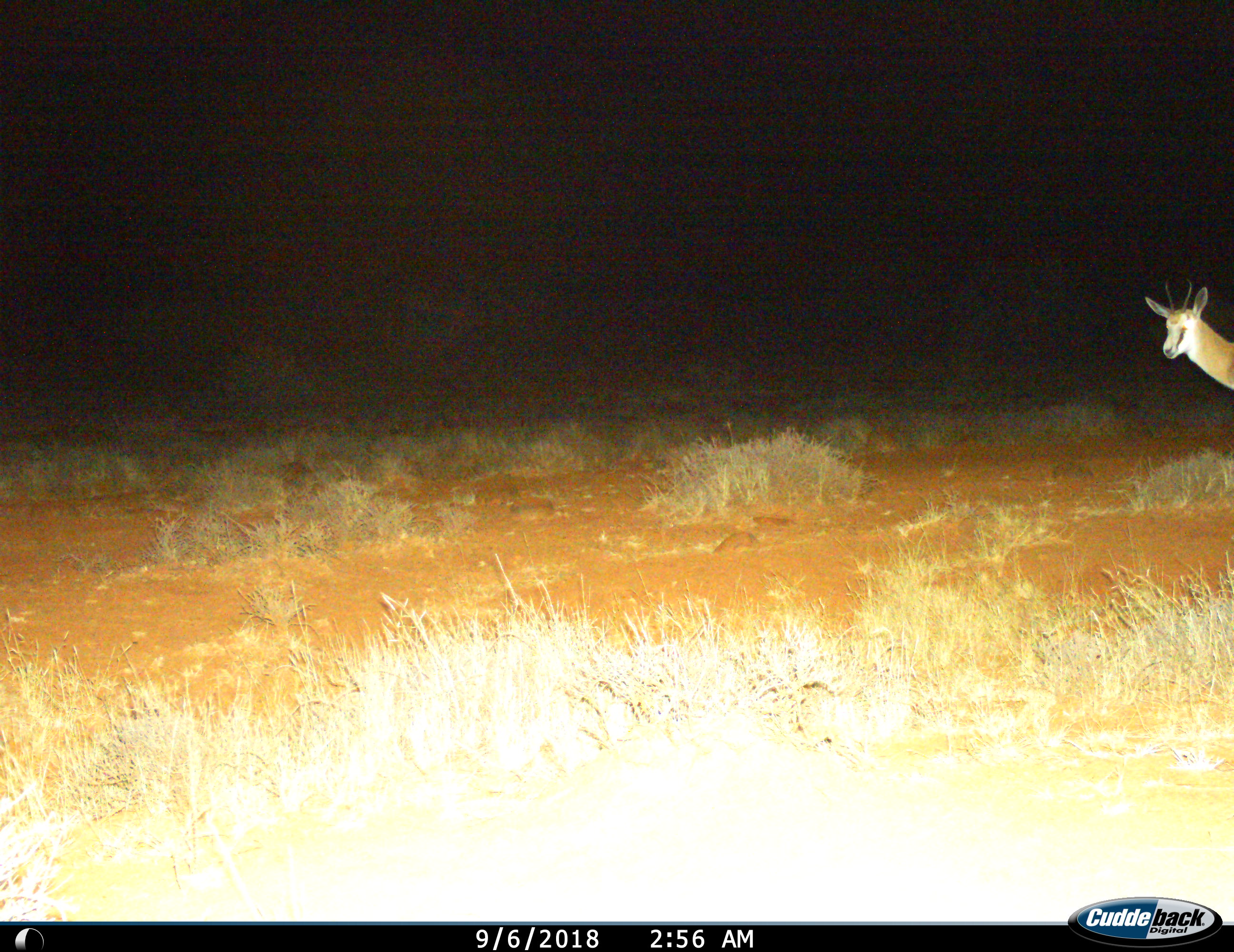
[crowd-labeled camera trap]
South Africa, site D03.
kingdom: Animalia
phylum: Chordata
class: Mammalia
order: Artiodactyla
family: Bovidae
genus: Antidorcas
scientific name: Antidorcas marsupialis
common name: springbok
Springbok (Antidorcas marsupialis), count 1. Behavior (volunteer vote fractions): standing 90%, resting 0%, moving 10%, interacting 0%. Young present (vote fraction): 0%. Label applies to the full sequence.